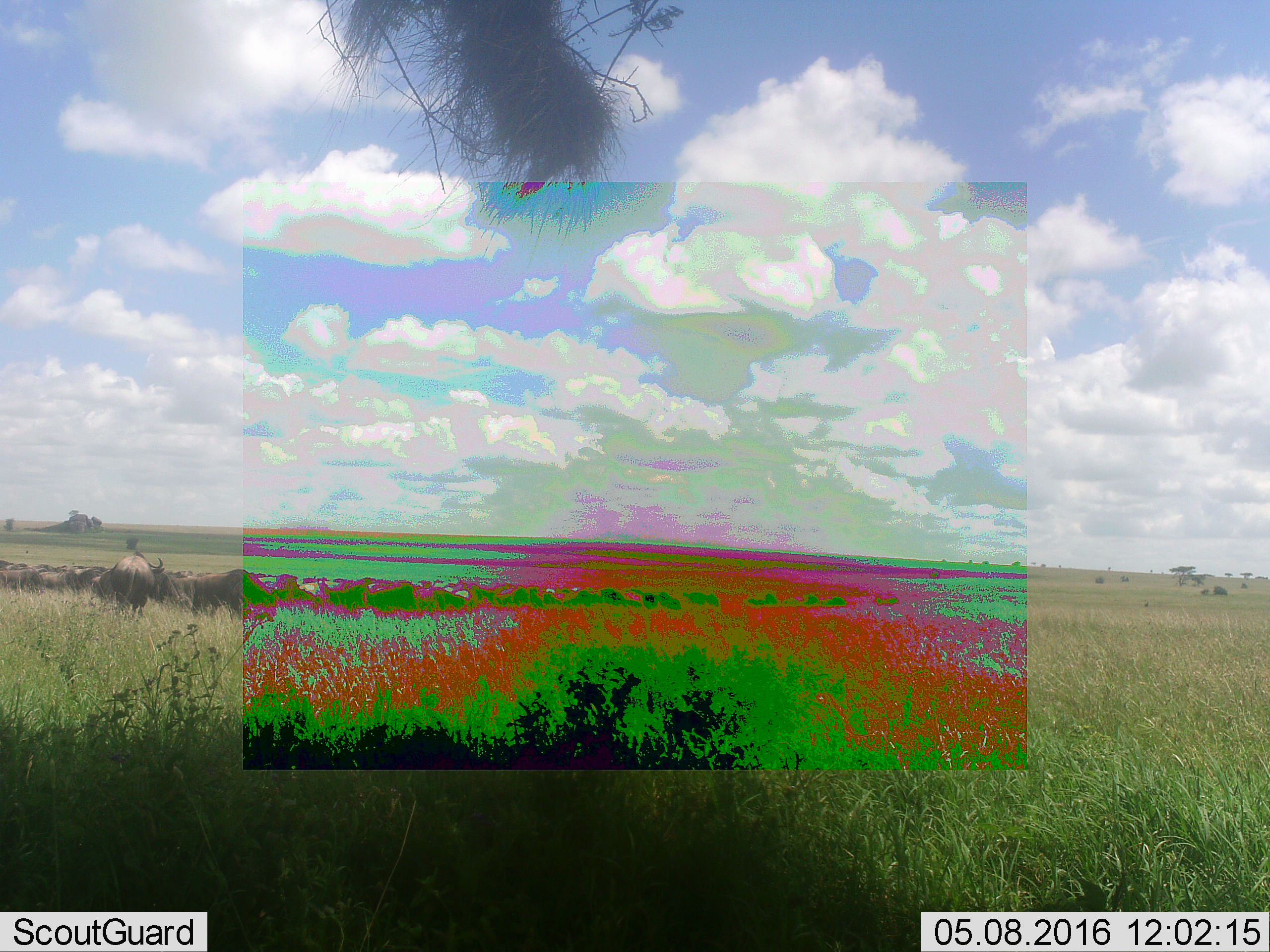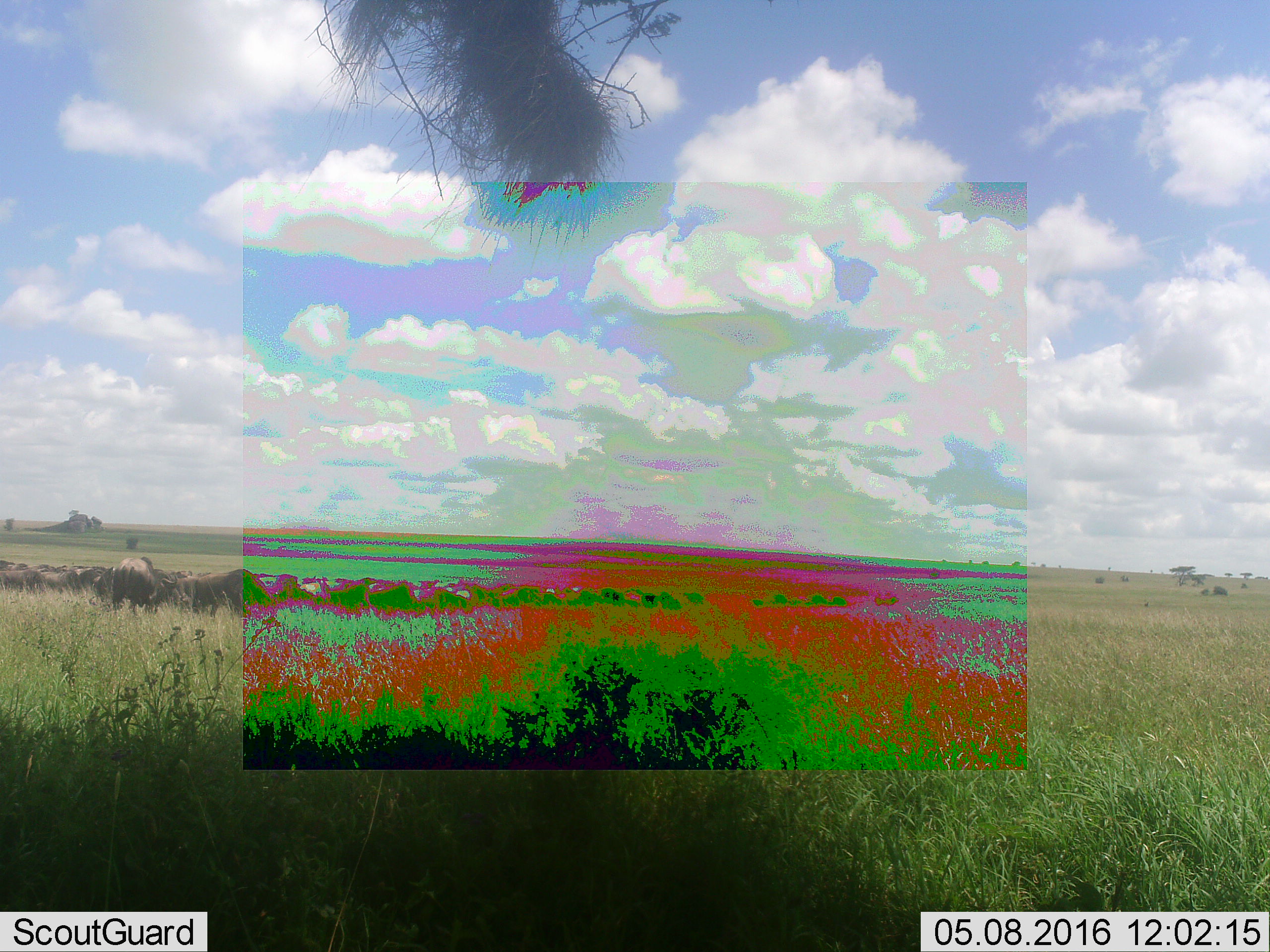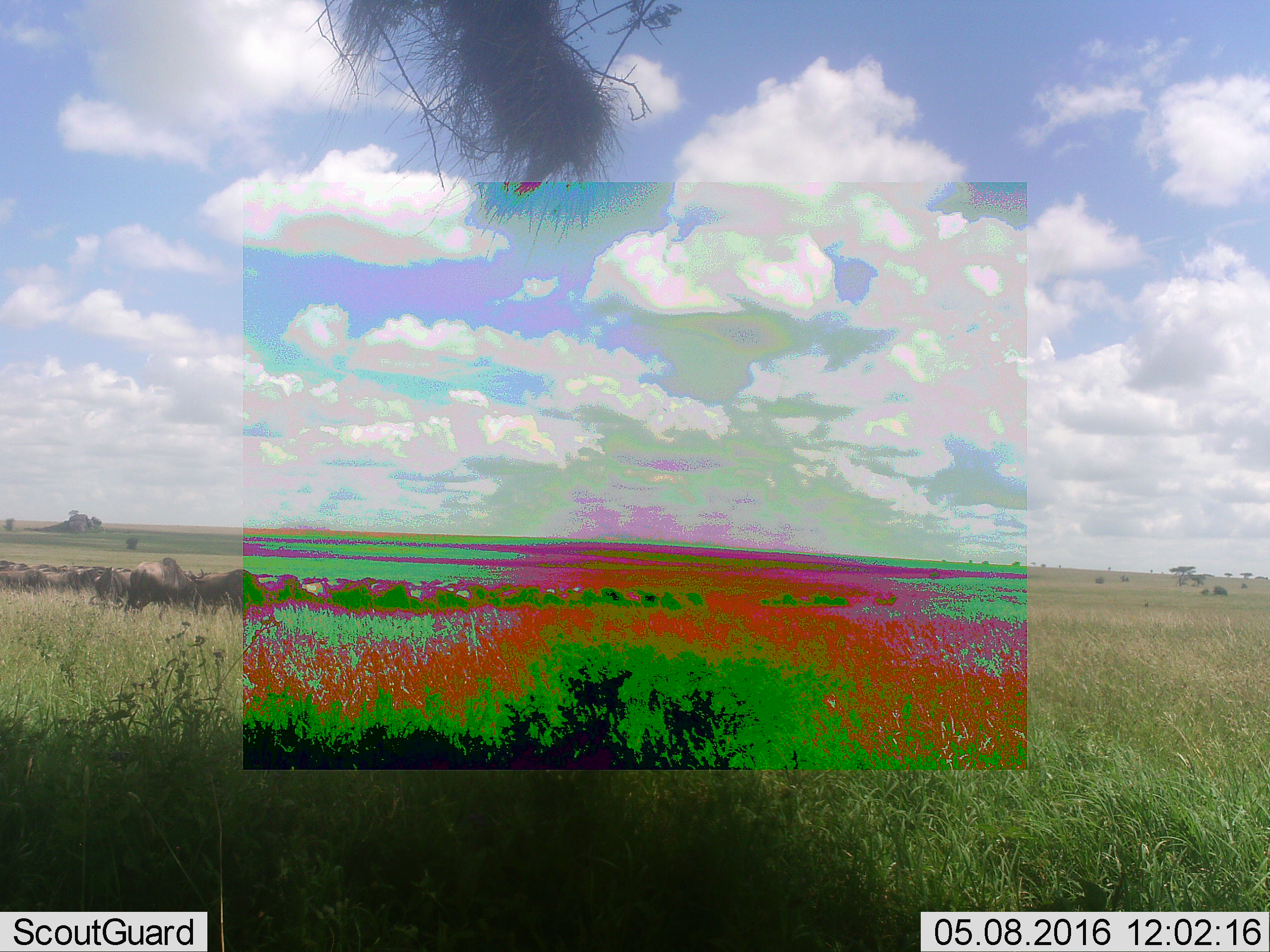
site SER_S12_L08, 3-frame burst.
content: unidentified animal